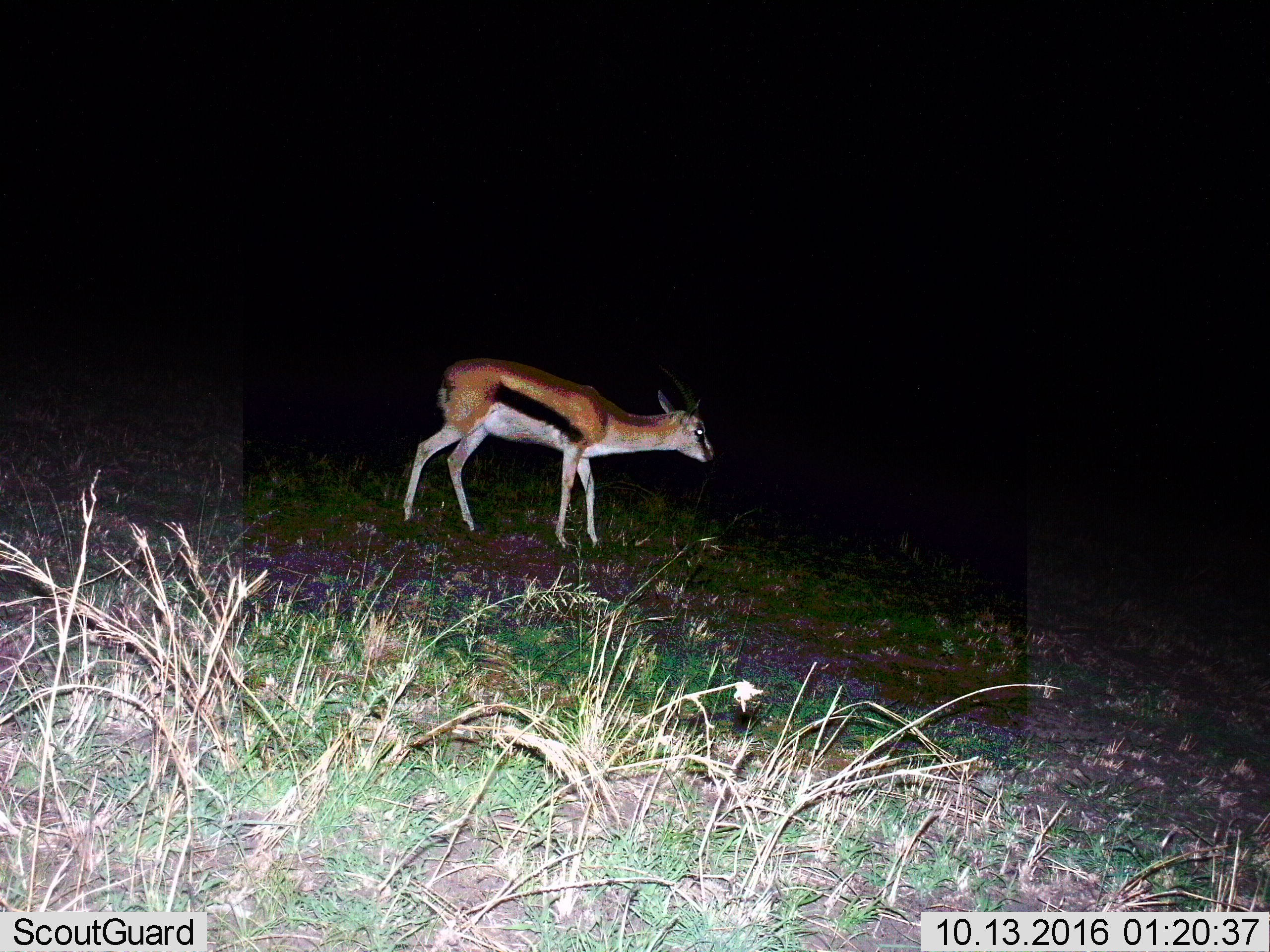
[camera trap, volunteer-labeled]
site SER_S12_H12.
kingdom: Animalia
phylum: Chordata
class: Mammalia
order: Artiodactyla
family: Bovidae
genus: Eudorcas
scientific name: Eudorcas thomsonii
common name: thomson's gazelle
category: gazellethomsons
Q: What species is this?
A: Gazellethomsons (thomson's gazelle) (Eudorcas thomsonii).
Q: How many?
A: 1.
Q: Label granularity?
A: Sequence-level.